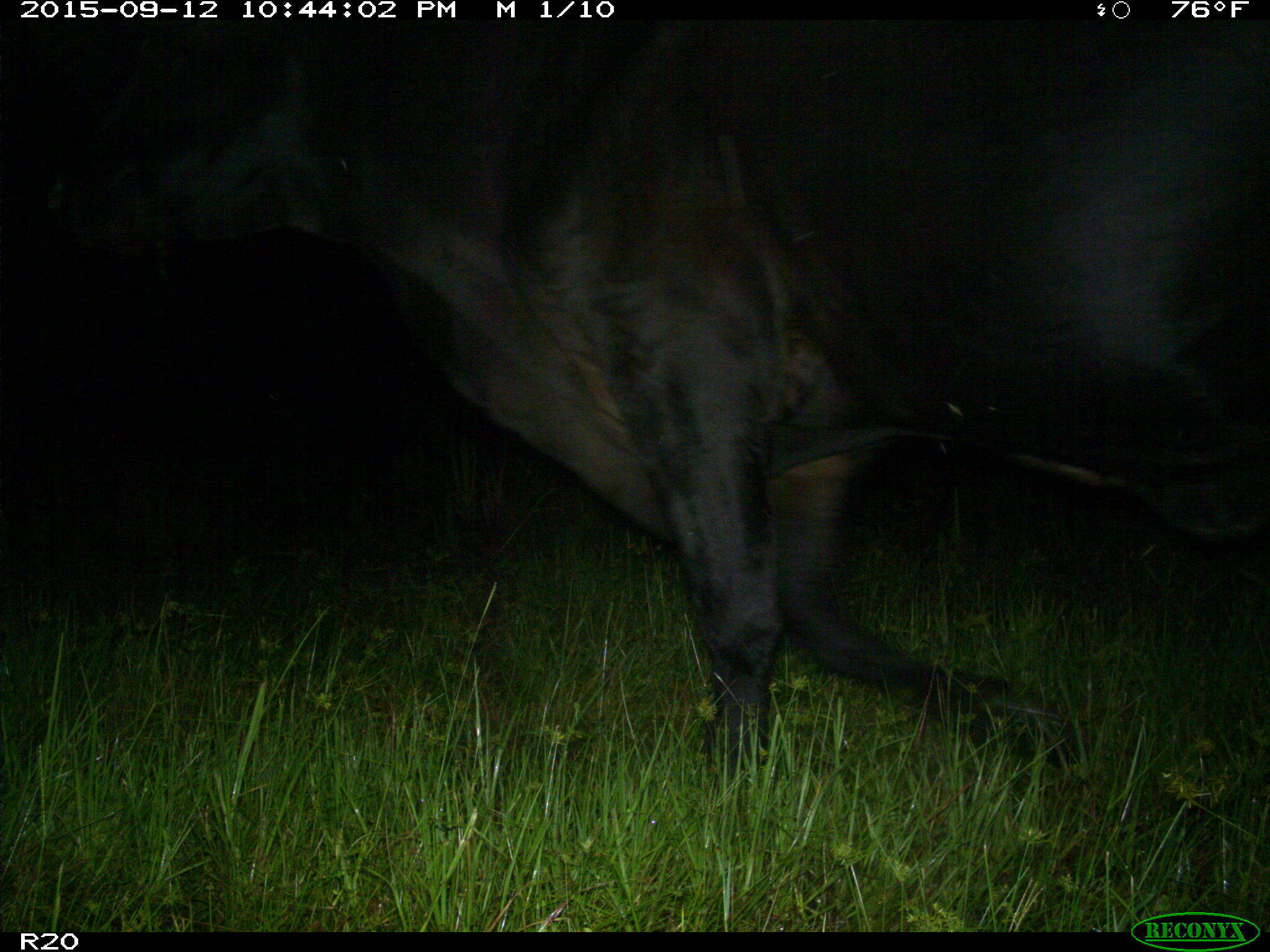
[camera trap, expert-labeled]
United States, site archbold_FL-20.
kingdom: Animalia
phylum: Chordata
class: Mammalia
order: Artiodactyla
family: Bovidae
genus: Bos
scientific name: Bos taurus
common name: domestic cow